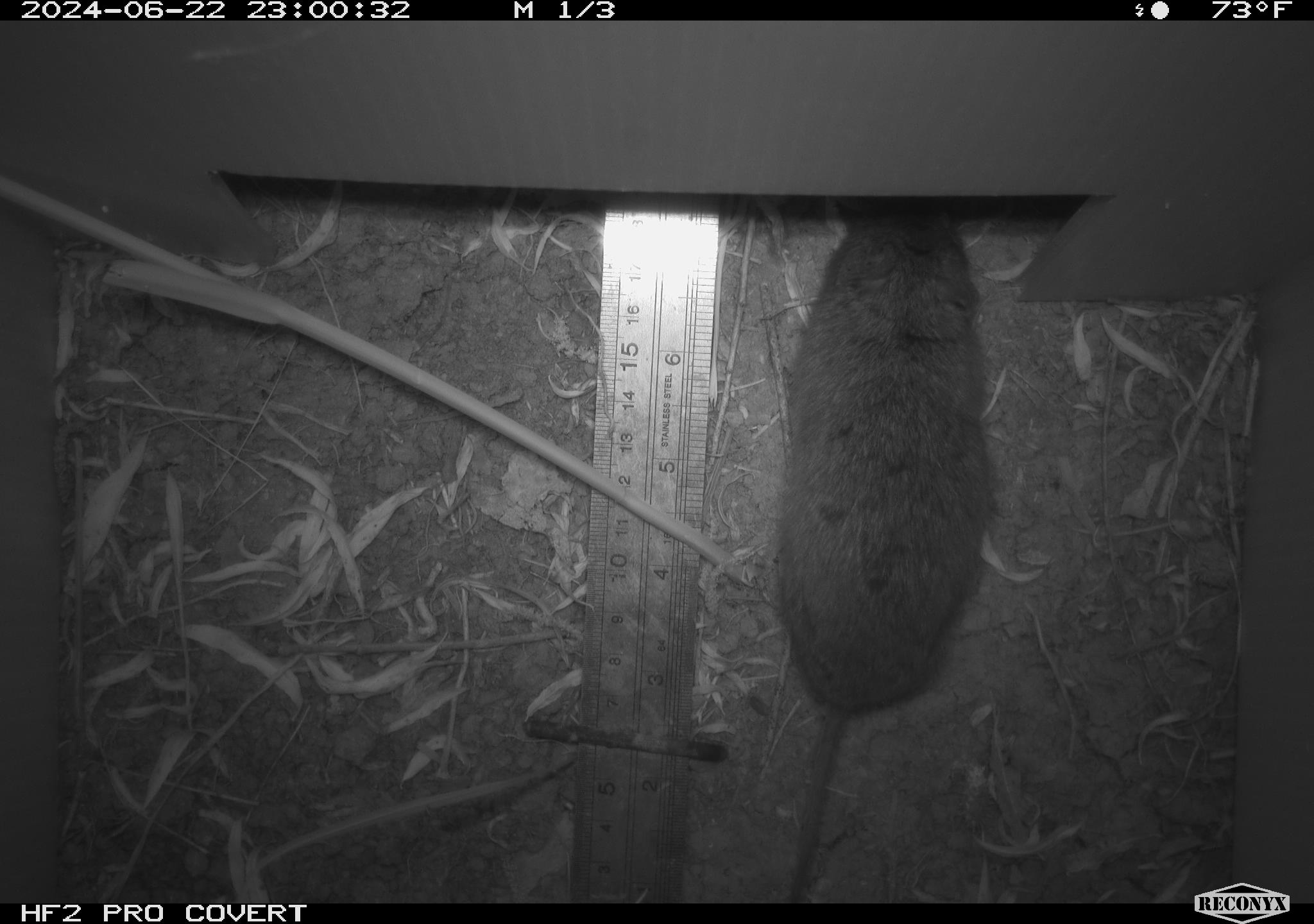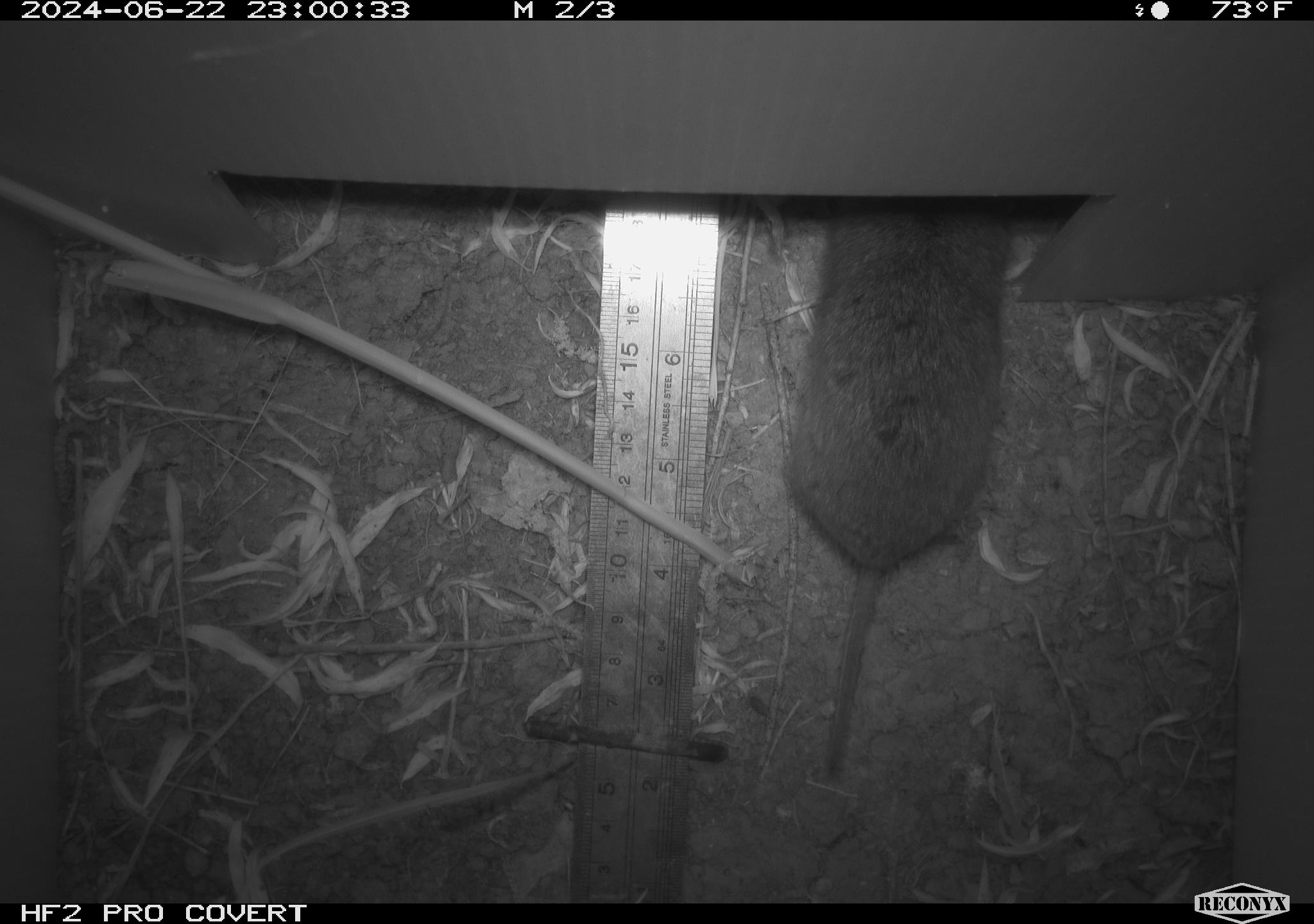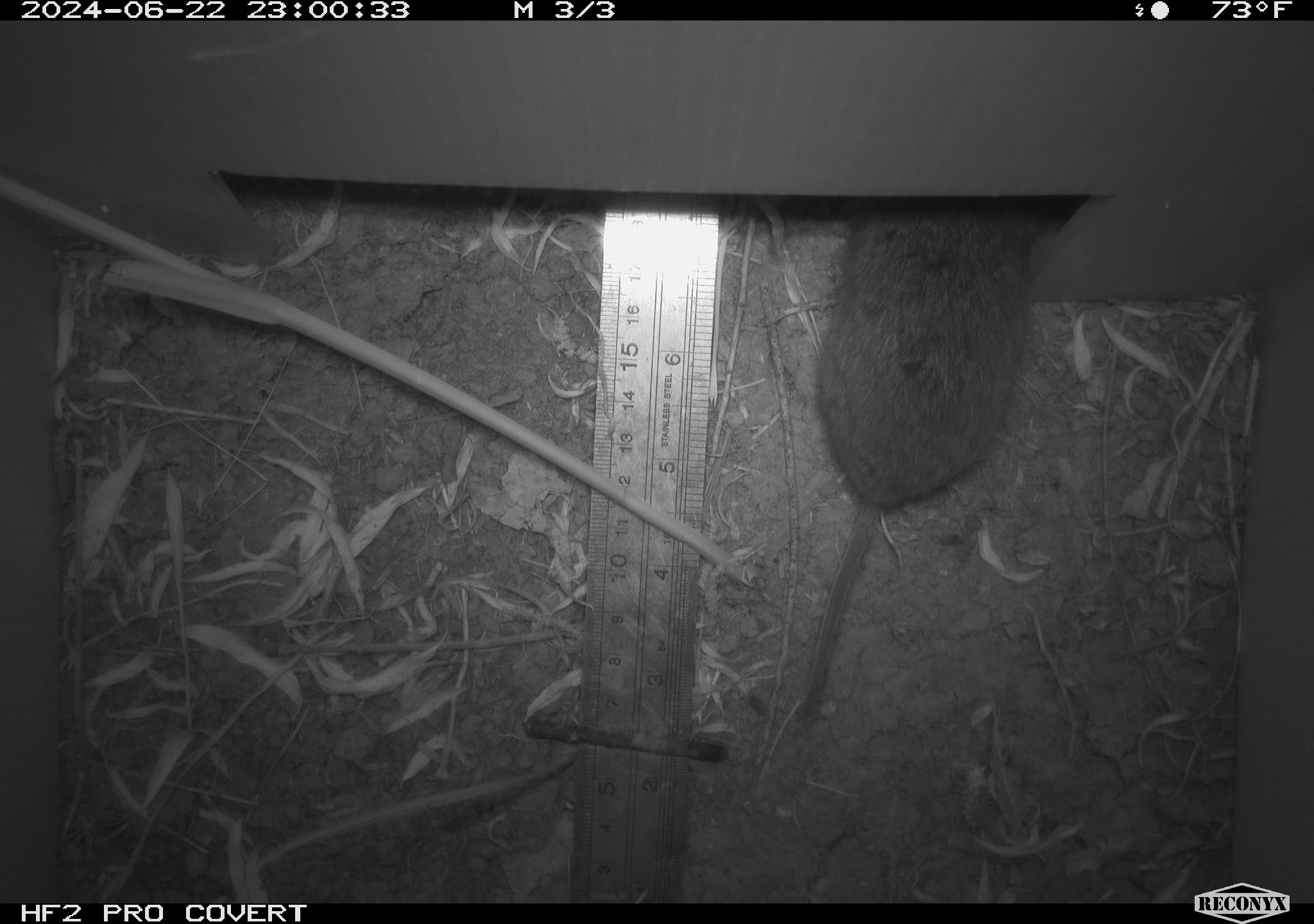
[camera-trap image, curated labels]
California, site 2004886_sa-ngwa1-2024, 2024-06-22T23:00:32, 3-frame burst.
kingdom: Animalia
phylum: Chordata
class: Mammalia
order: Rodentia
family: Cricetidae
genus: Microtus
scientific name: Microtus californicus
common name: california vole